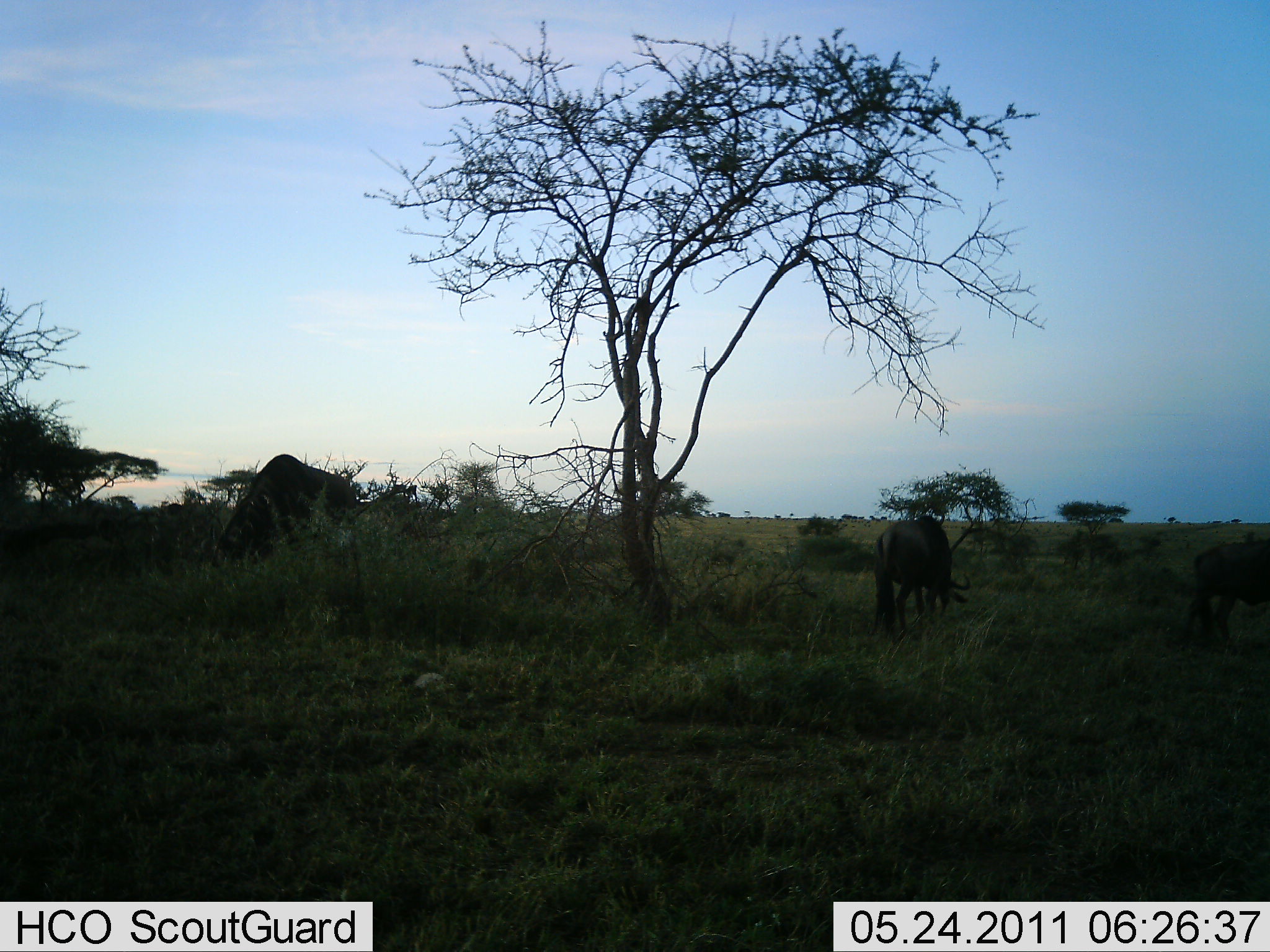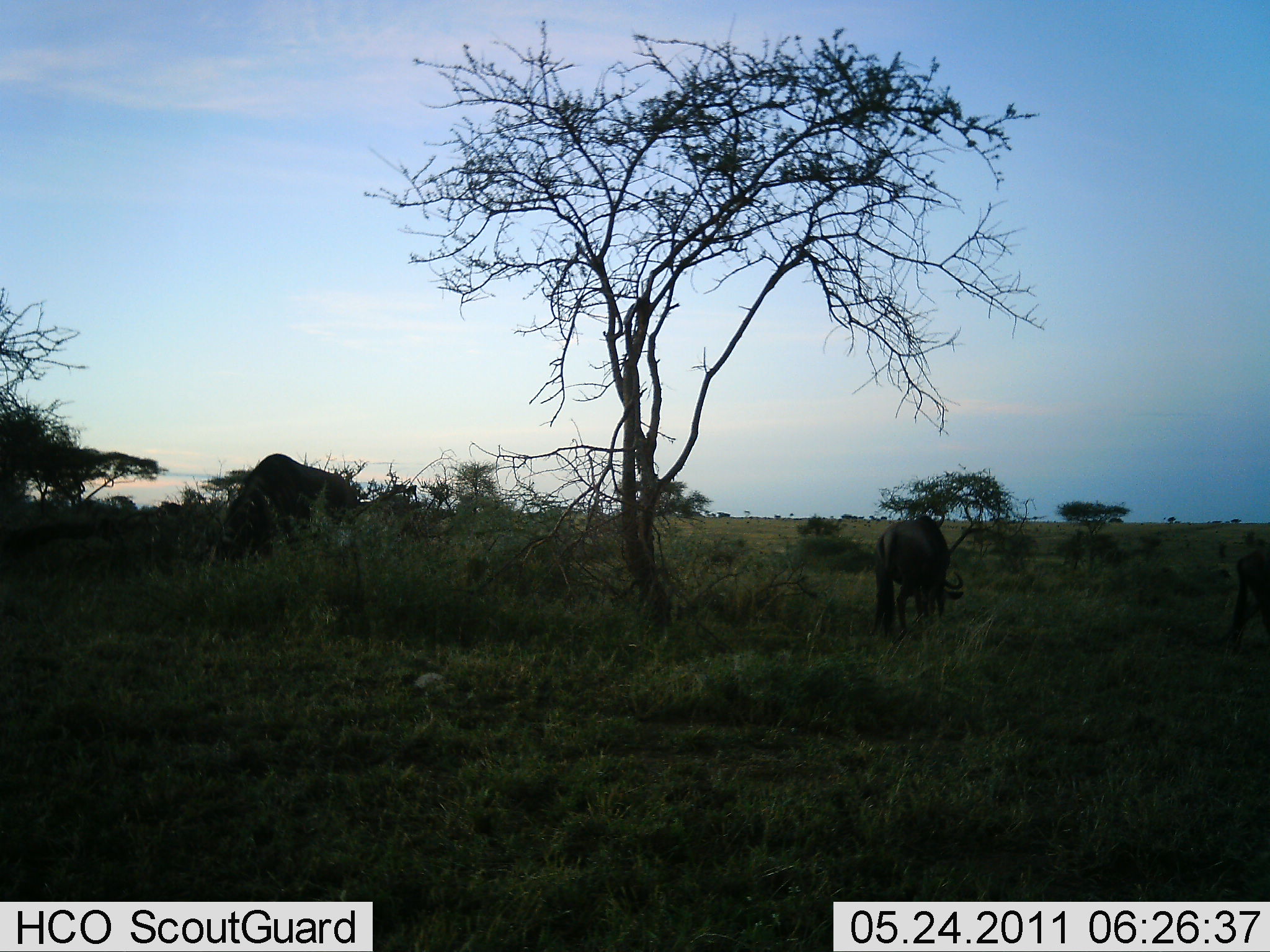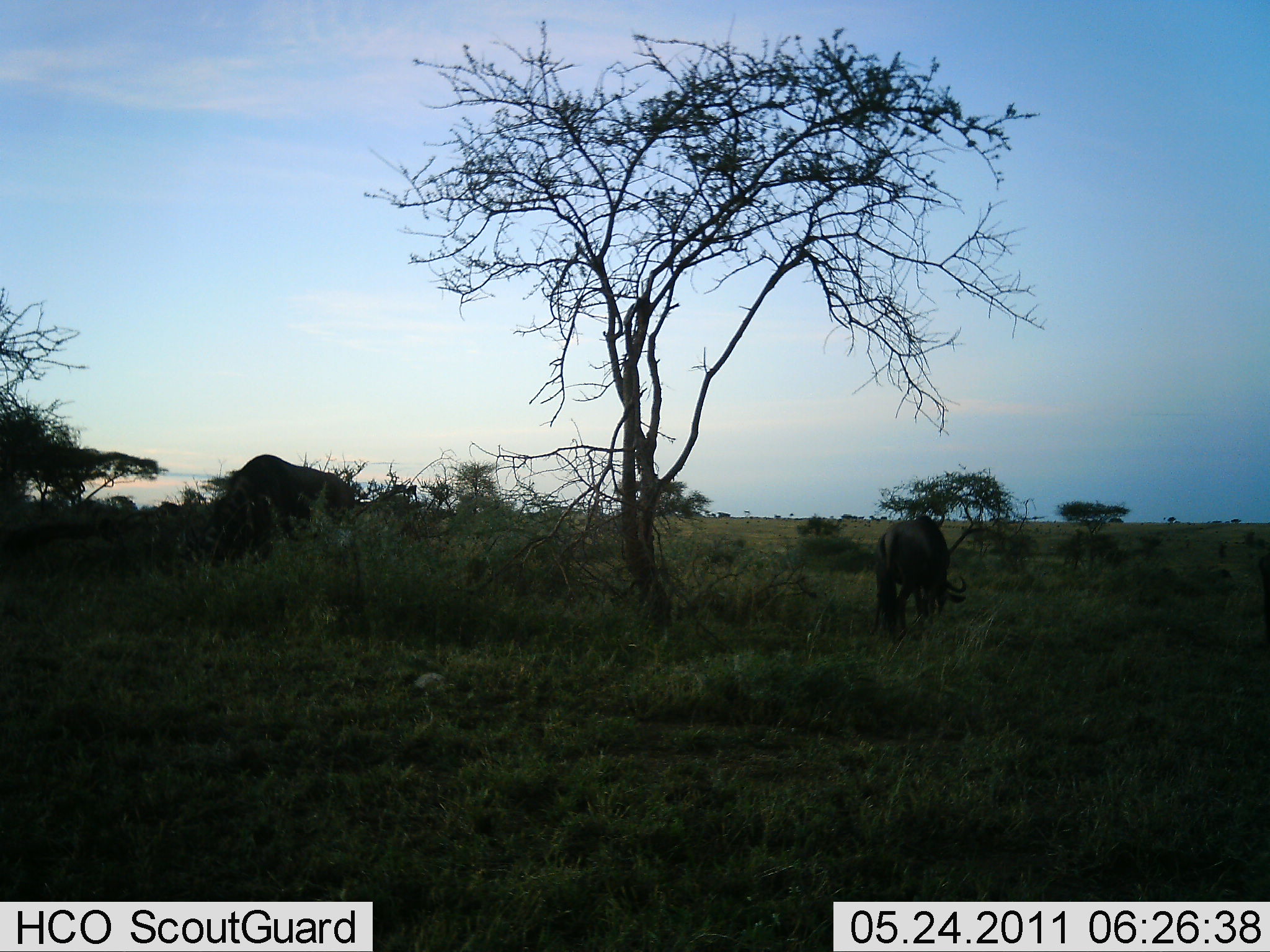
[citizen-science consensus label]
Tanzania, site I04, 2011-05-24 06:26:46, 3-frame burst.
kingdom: Animalia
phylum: Chordata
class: Mammalia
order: Artiodactyla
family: Bovidae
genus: Connochaetes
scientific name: Connochaetes taurinus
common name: blue wildebeest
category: wildebeest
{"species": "wildebeest (blue wildebeest) (Connochaetes taurinus)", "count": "3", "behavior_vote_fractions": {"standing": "40%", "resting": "0%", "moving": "10%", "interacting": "0%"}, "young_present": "0%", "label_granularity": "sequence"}